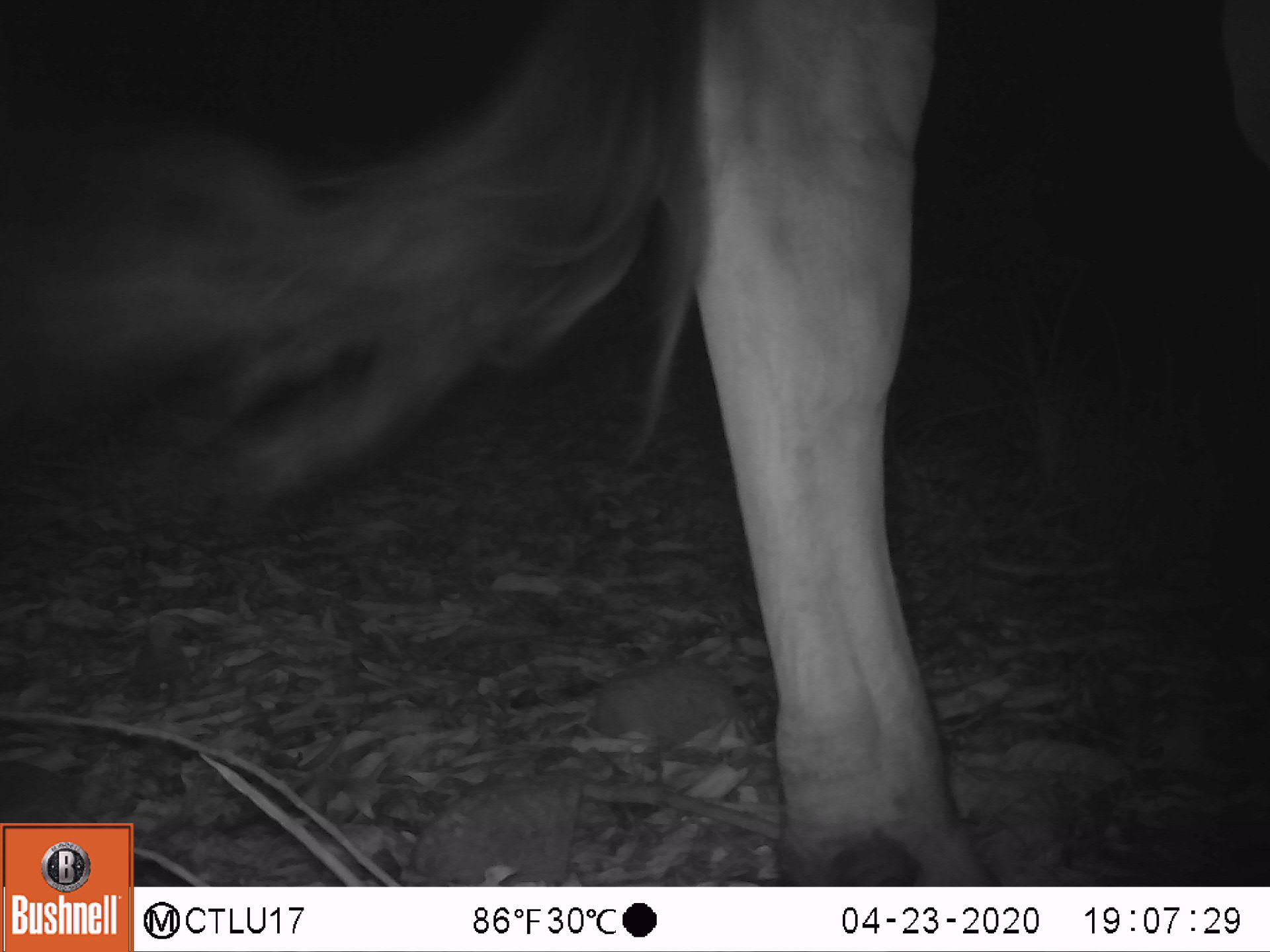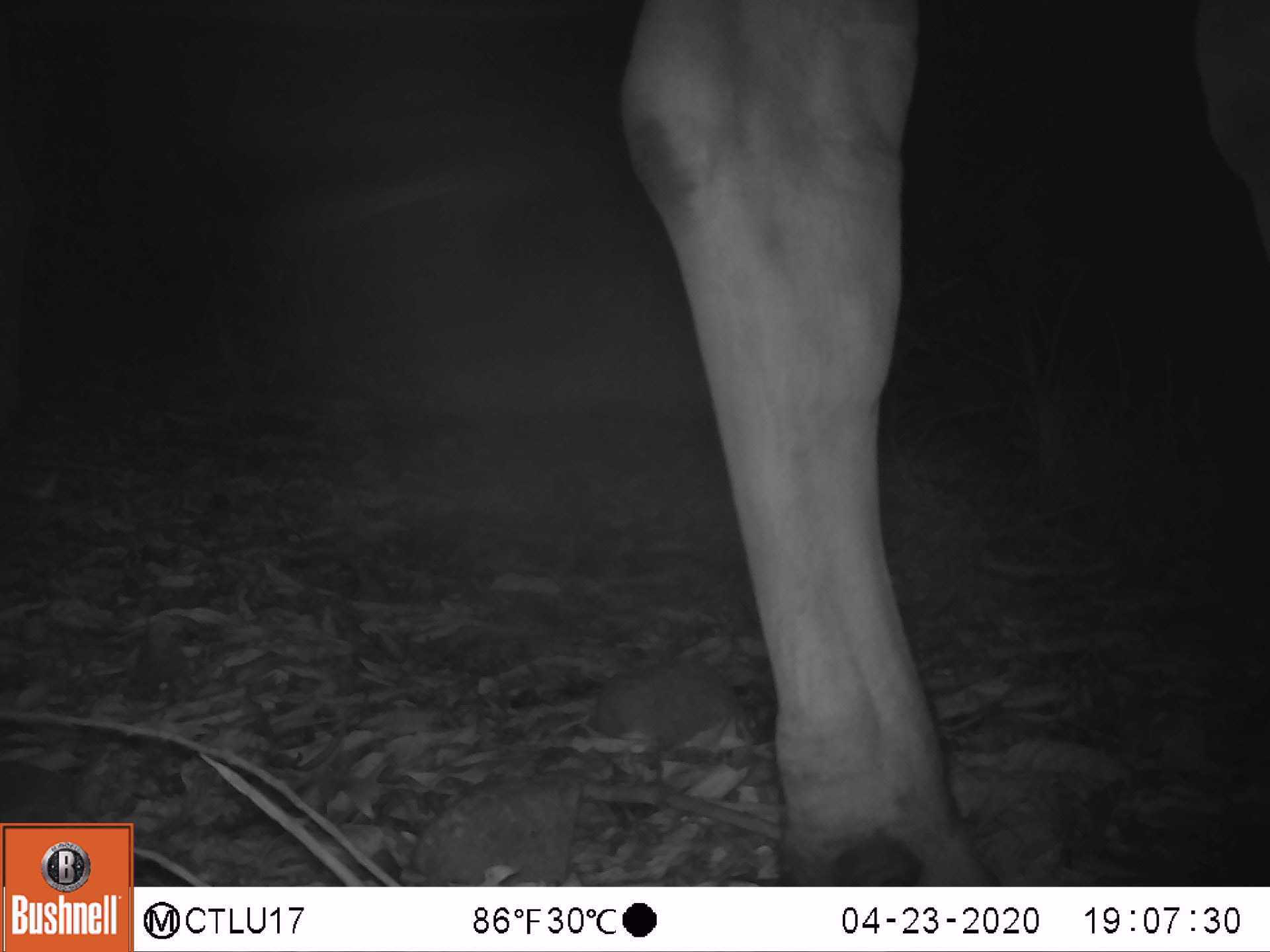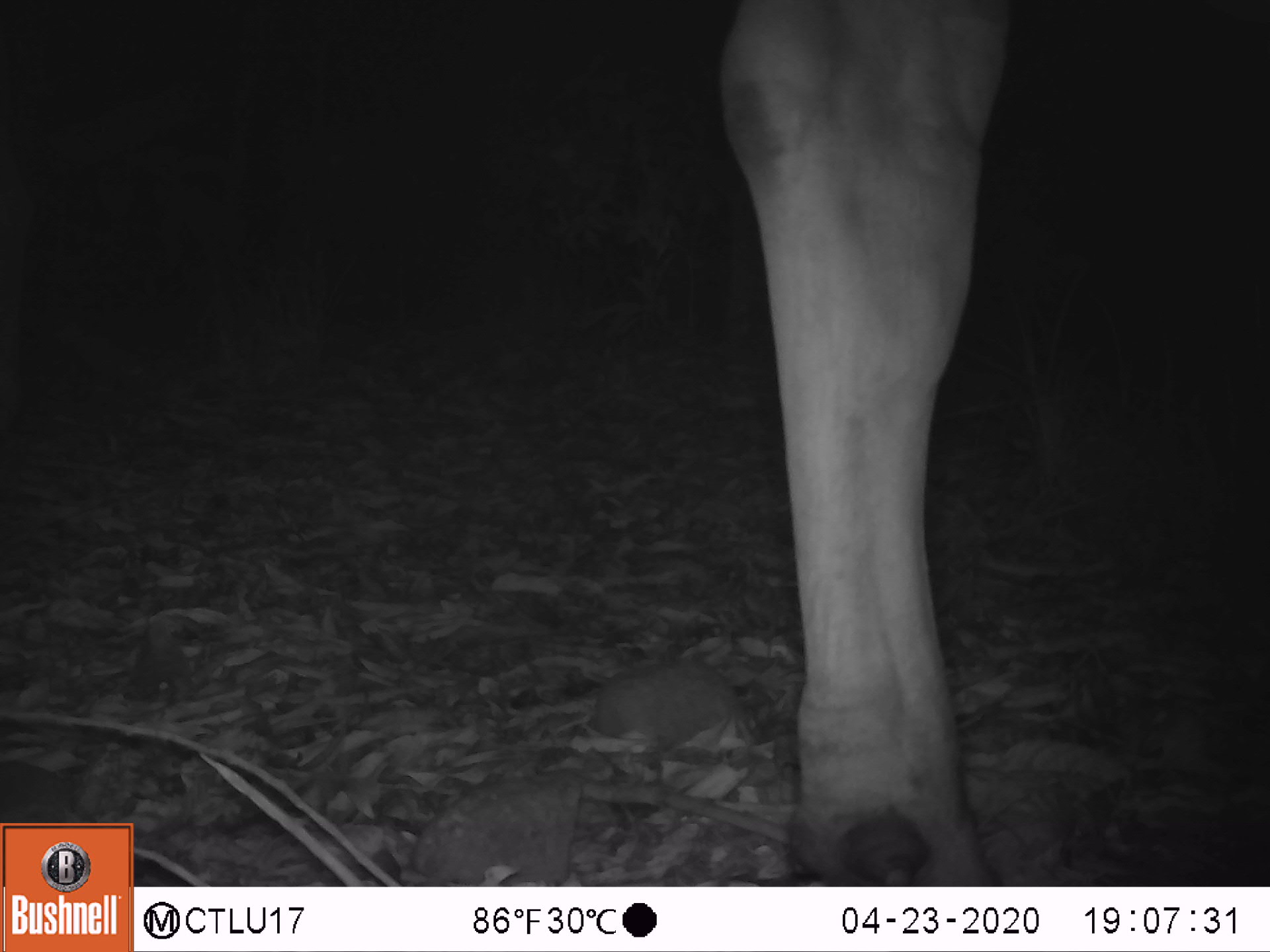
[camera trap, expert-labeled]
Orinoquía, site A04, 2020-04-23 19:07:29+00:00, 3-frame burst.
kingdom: Animalia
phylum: Chordata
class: Mammalia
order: Artiodactyla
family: Bovidae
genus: Bos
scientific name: Bos taurus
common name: cow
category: cattle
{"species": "cattle (cow) (Bos taurus)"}